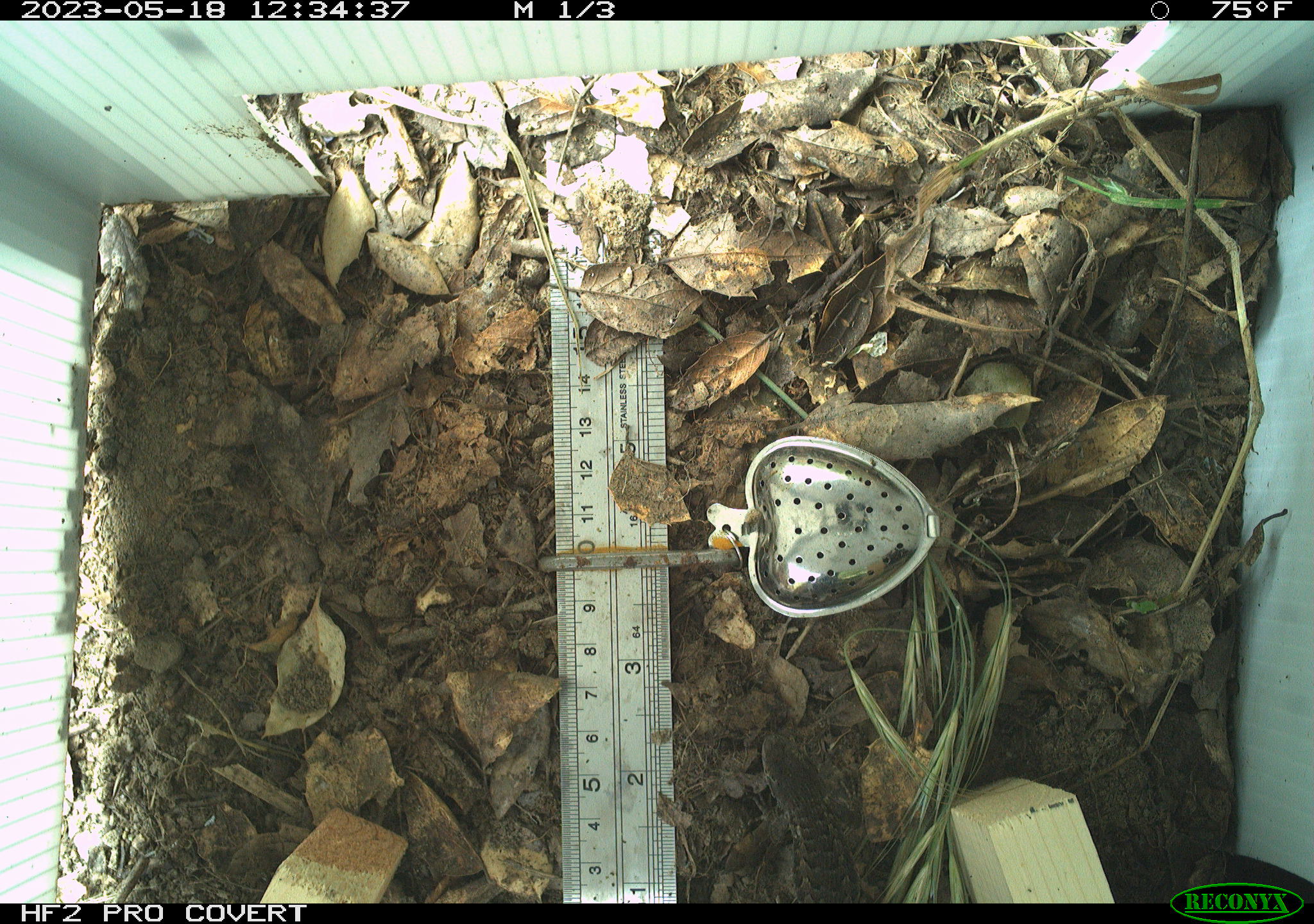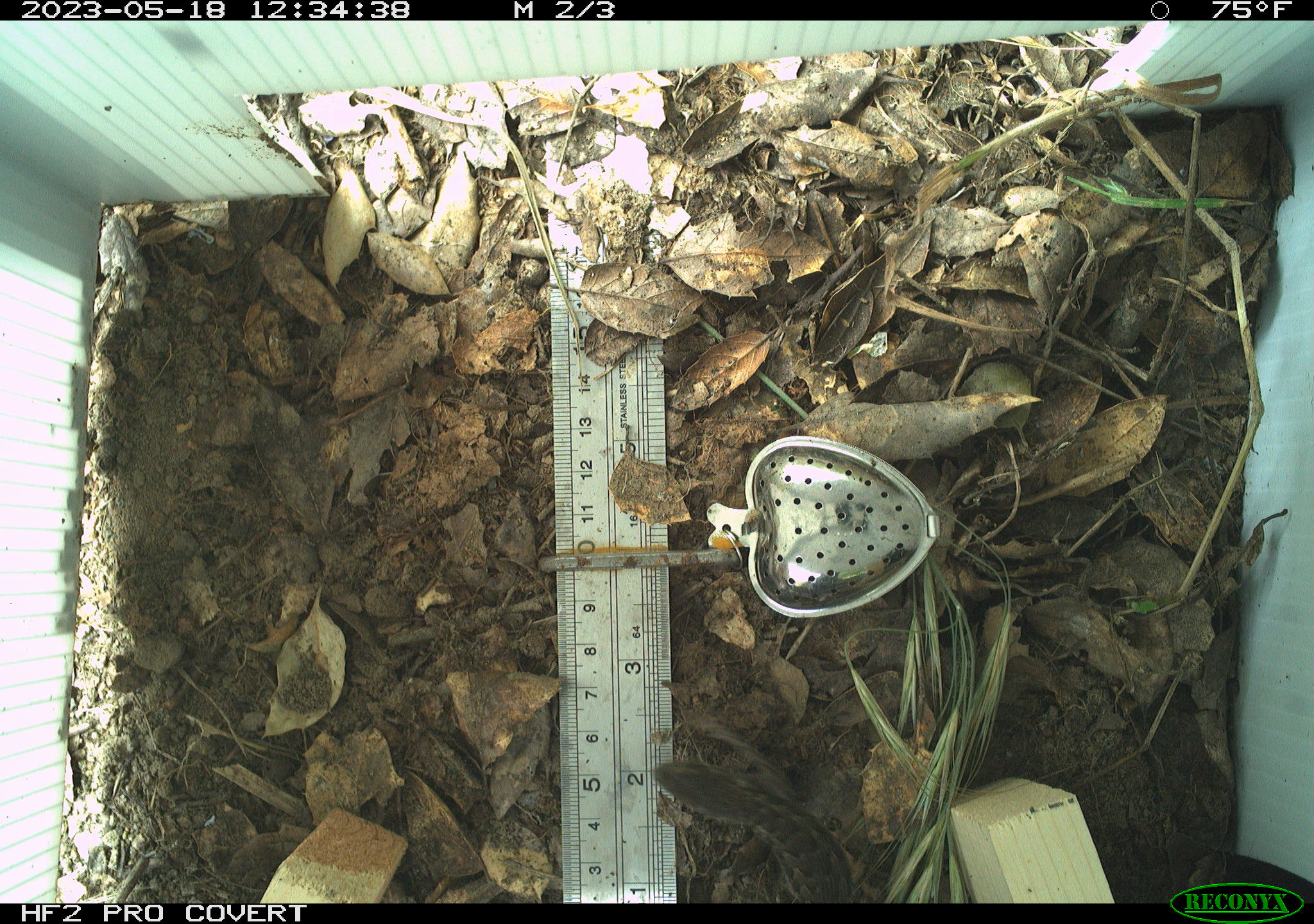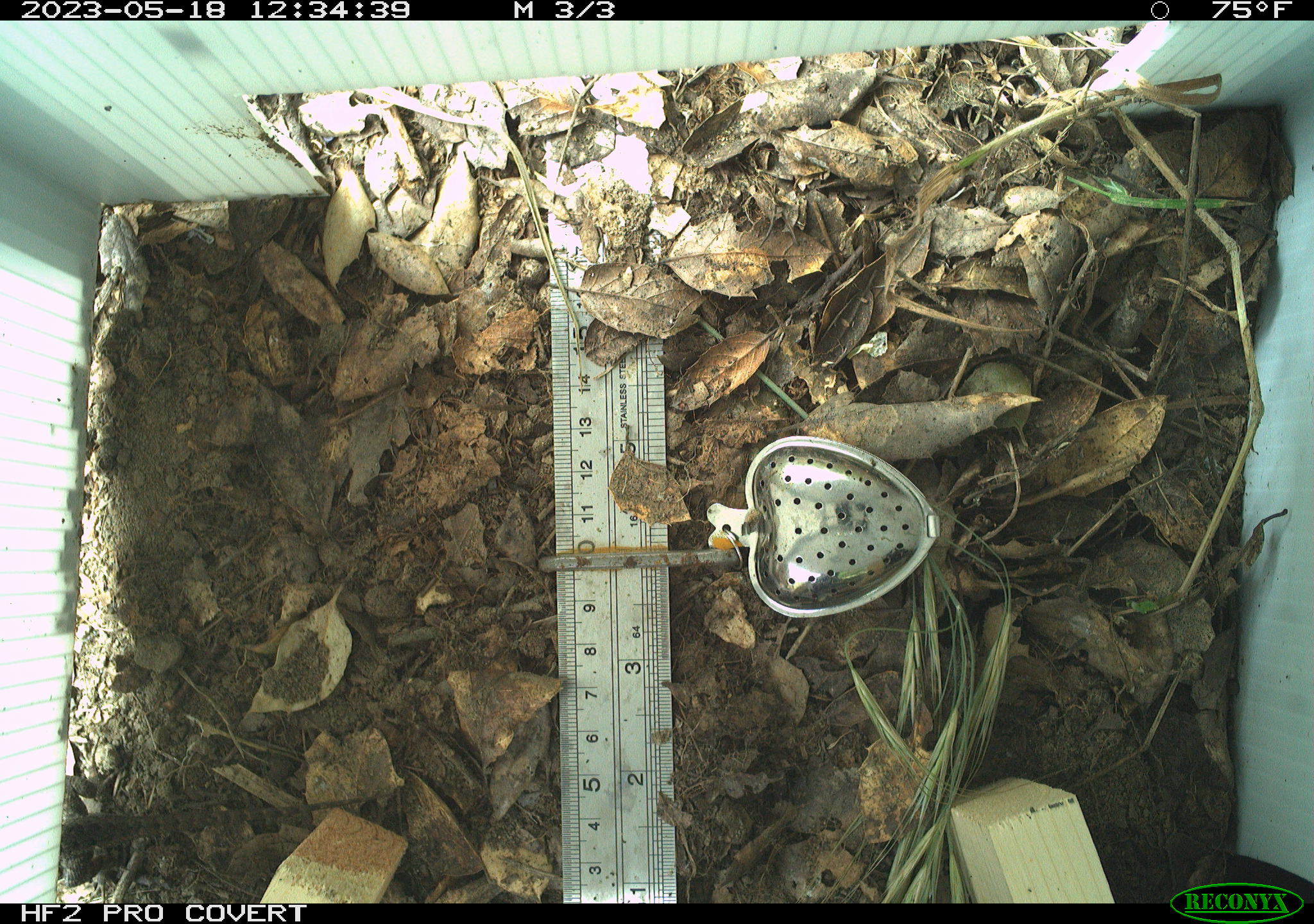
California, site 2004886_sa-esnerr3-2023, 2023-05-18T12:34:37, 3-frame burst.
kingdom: Animalia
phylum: Chordata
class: Reptilia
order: Squamata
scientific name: Squamata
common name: lizards and snakes